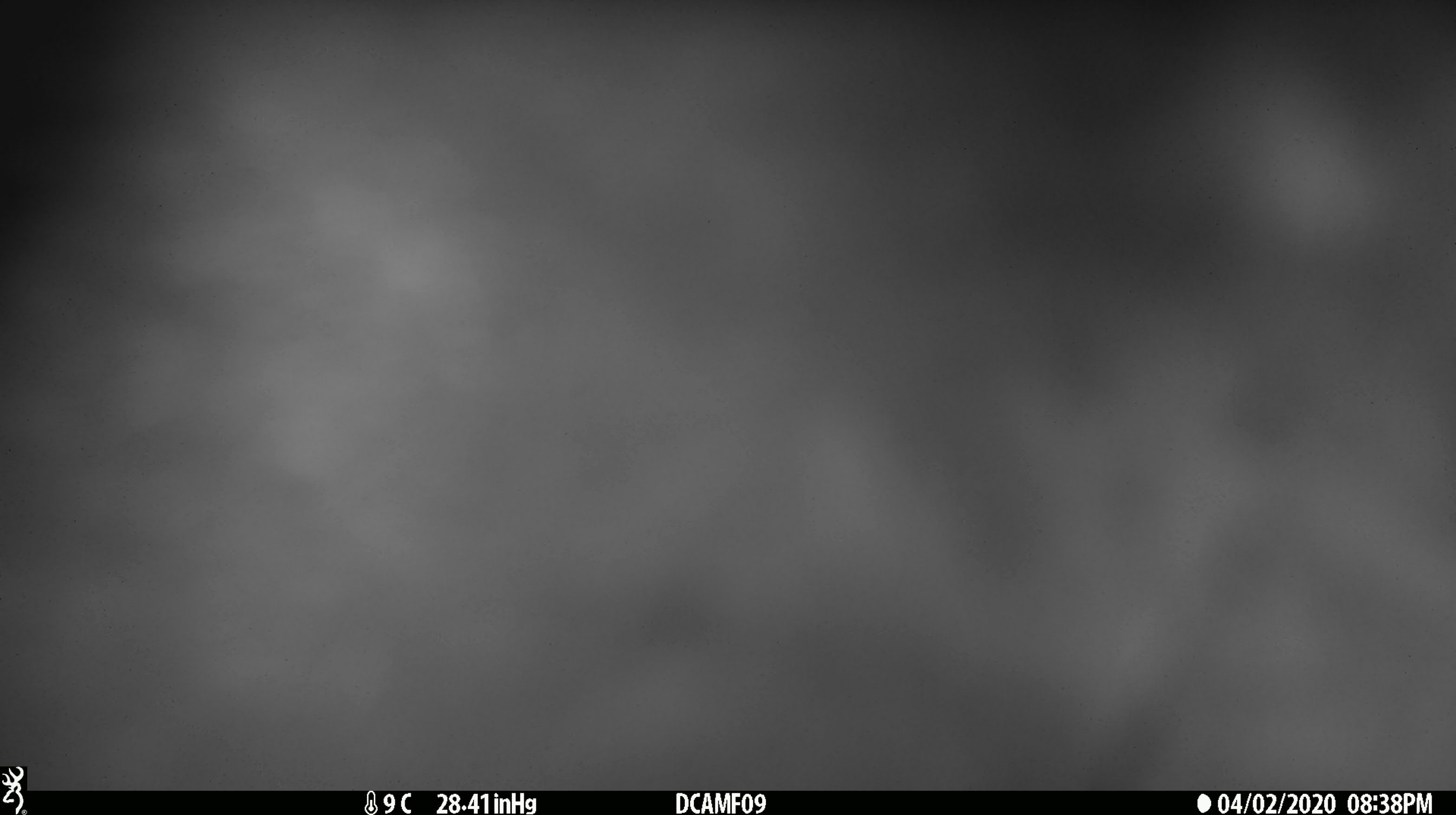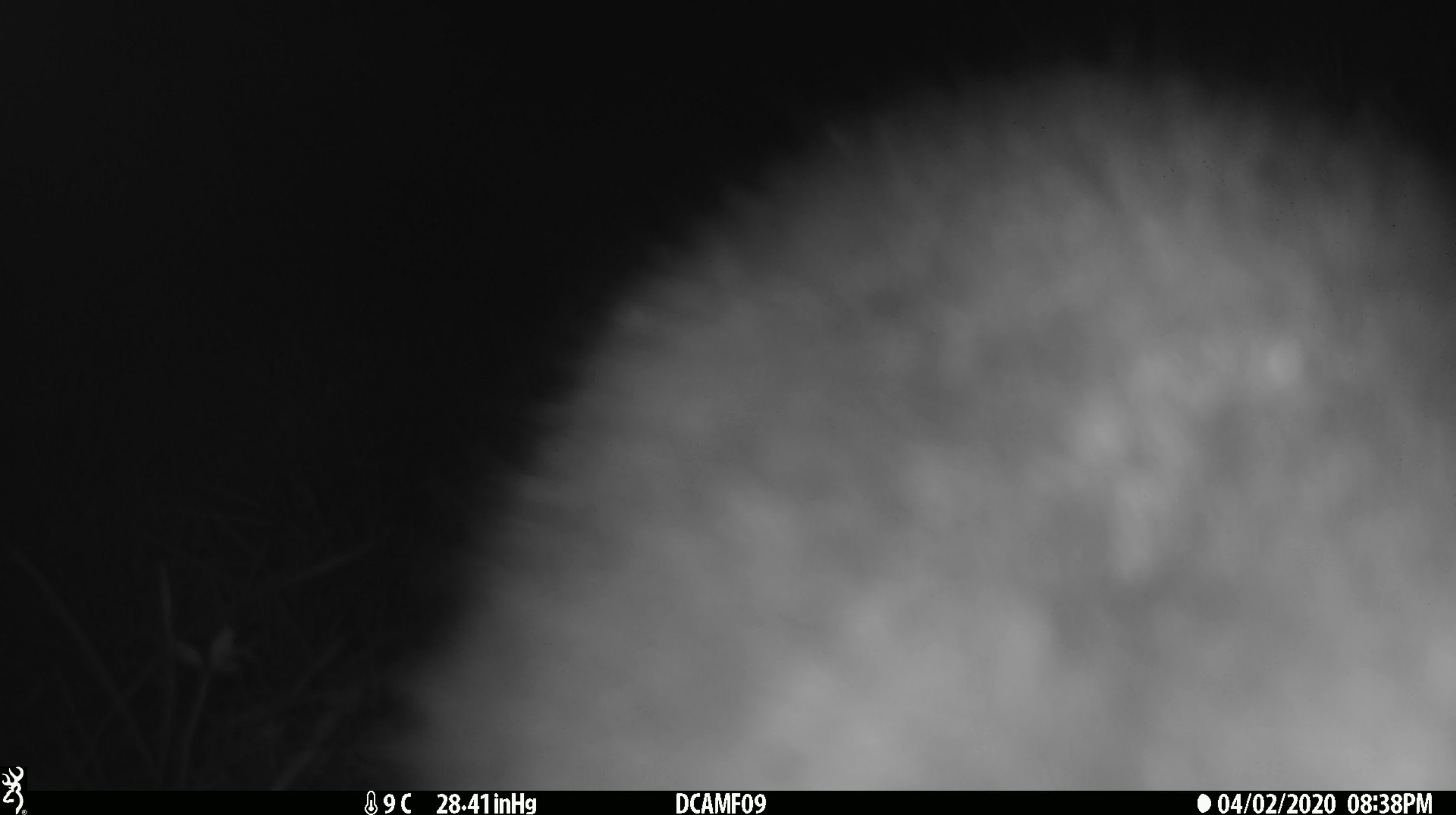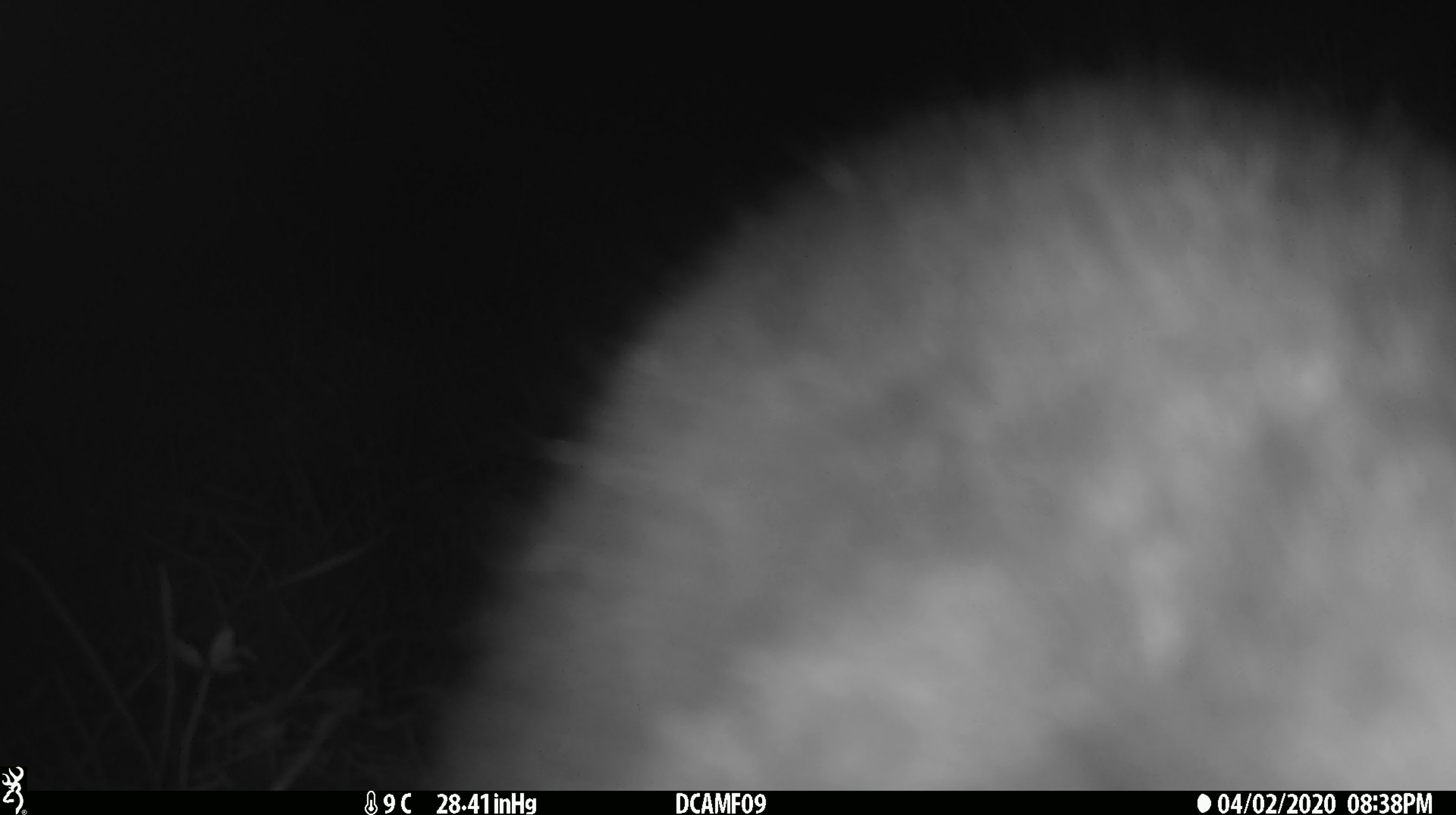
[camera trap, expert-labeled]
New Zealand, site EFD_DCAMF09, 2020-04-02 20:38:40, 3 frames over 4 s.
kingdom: Animalia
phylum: Chordata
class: Mammalia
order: Diprotodontia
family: Phalangeridae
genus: Trichosurus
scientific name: Trichosurus vulpecula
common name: common brushtail possum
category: possum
Possum (common brushtail possum) (Trichosurus vulpecula).